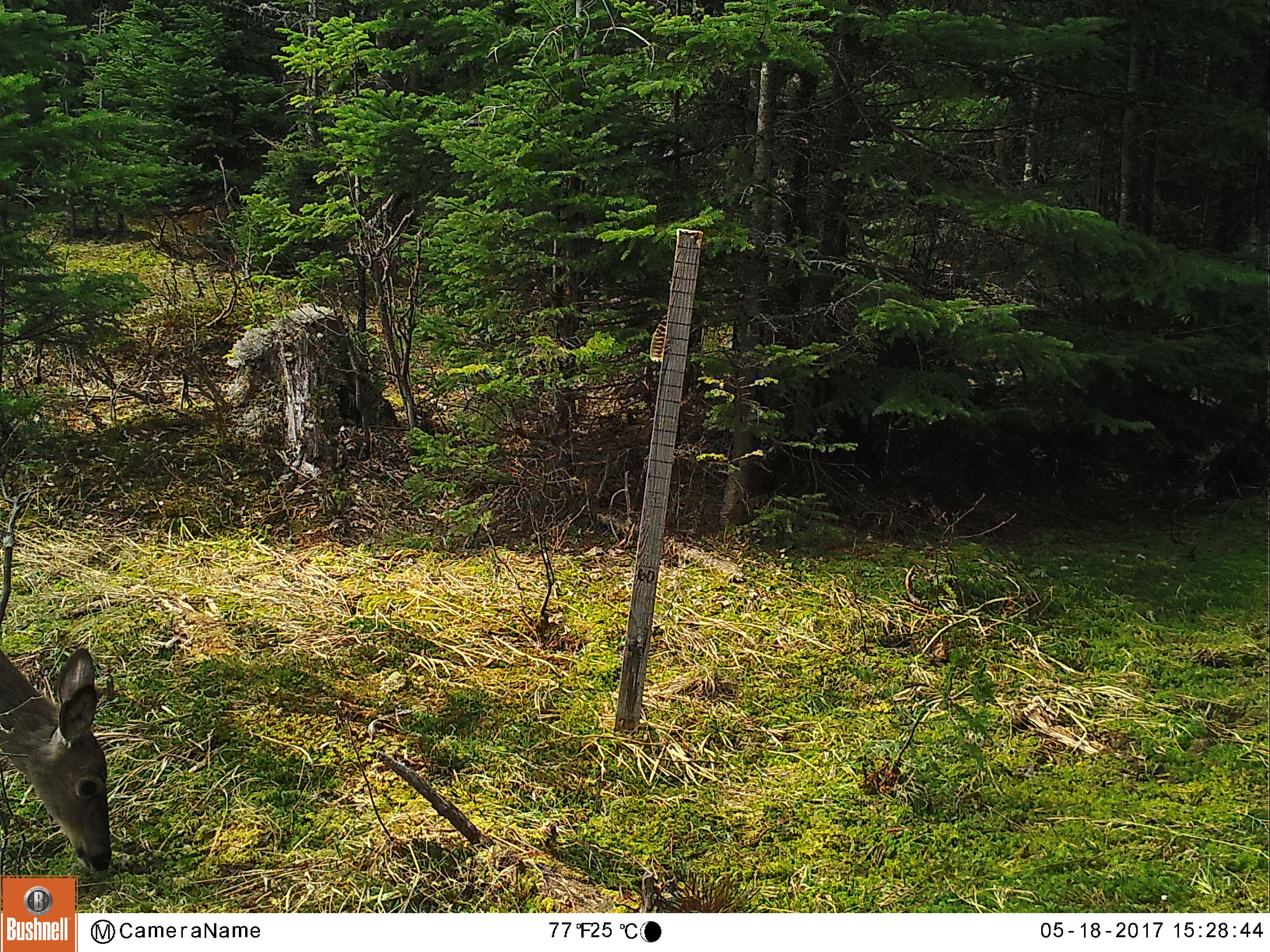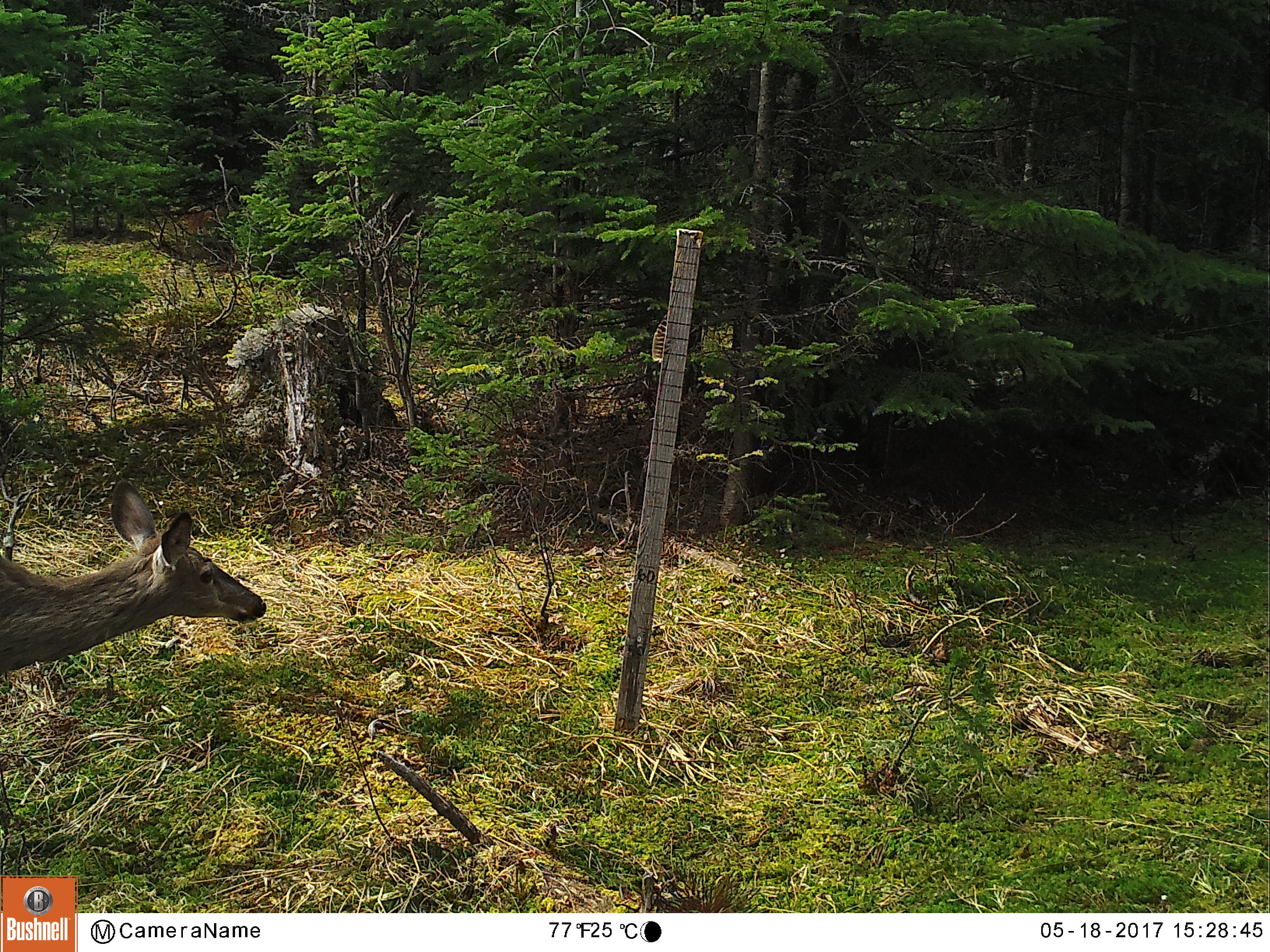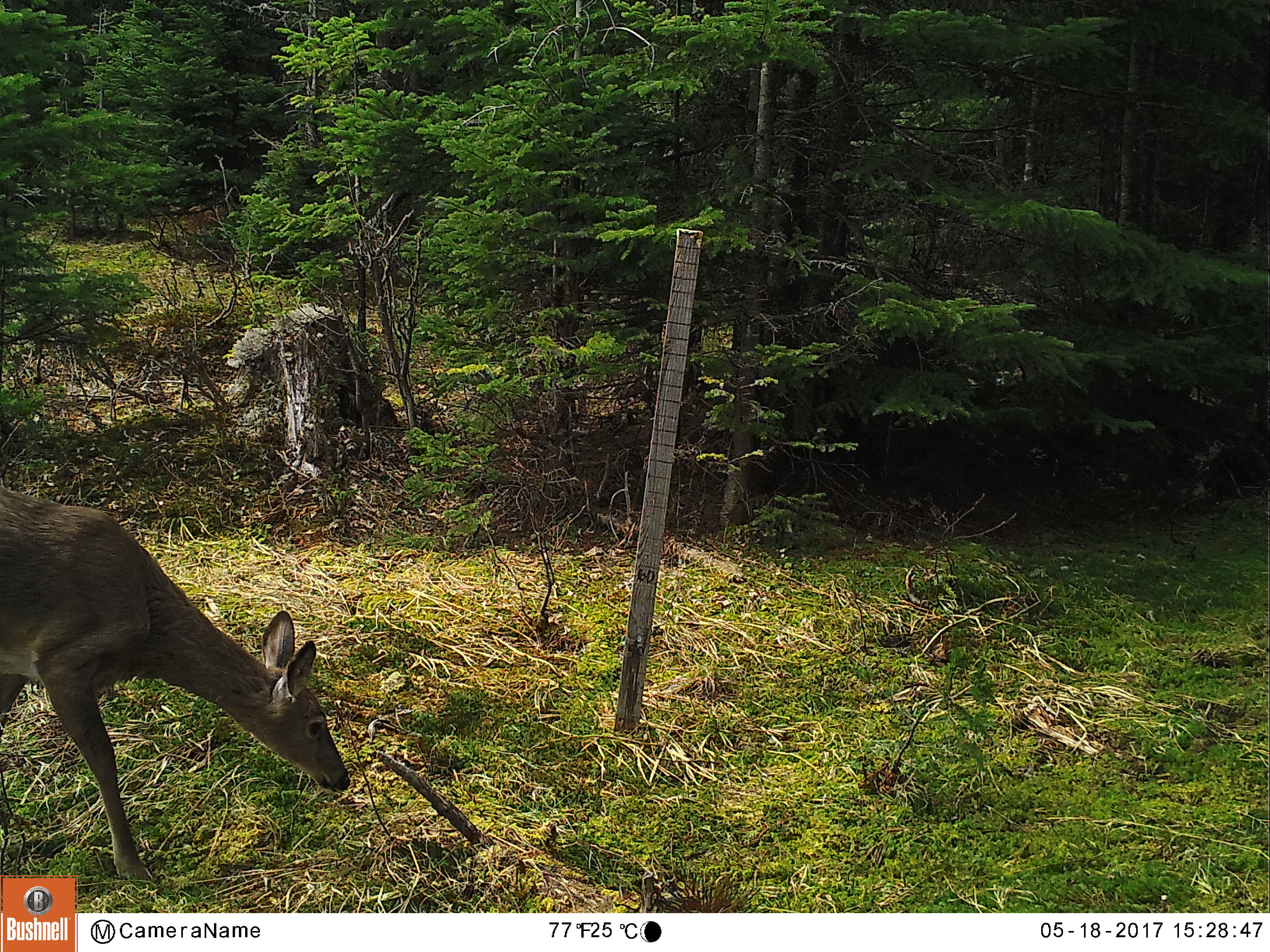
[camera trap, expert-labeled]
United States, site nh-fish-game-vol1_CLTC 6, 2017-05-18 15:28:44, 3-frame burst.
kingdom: Animalia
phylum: Chordata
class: Mammalia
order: Artiodactyla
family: Cervidae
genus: Odocoileus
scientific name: Odocoileus virginianus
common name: white-tailed deer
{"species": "white-tailed deer (Odocoileus virginianus)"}